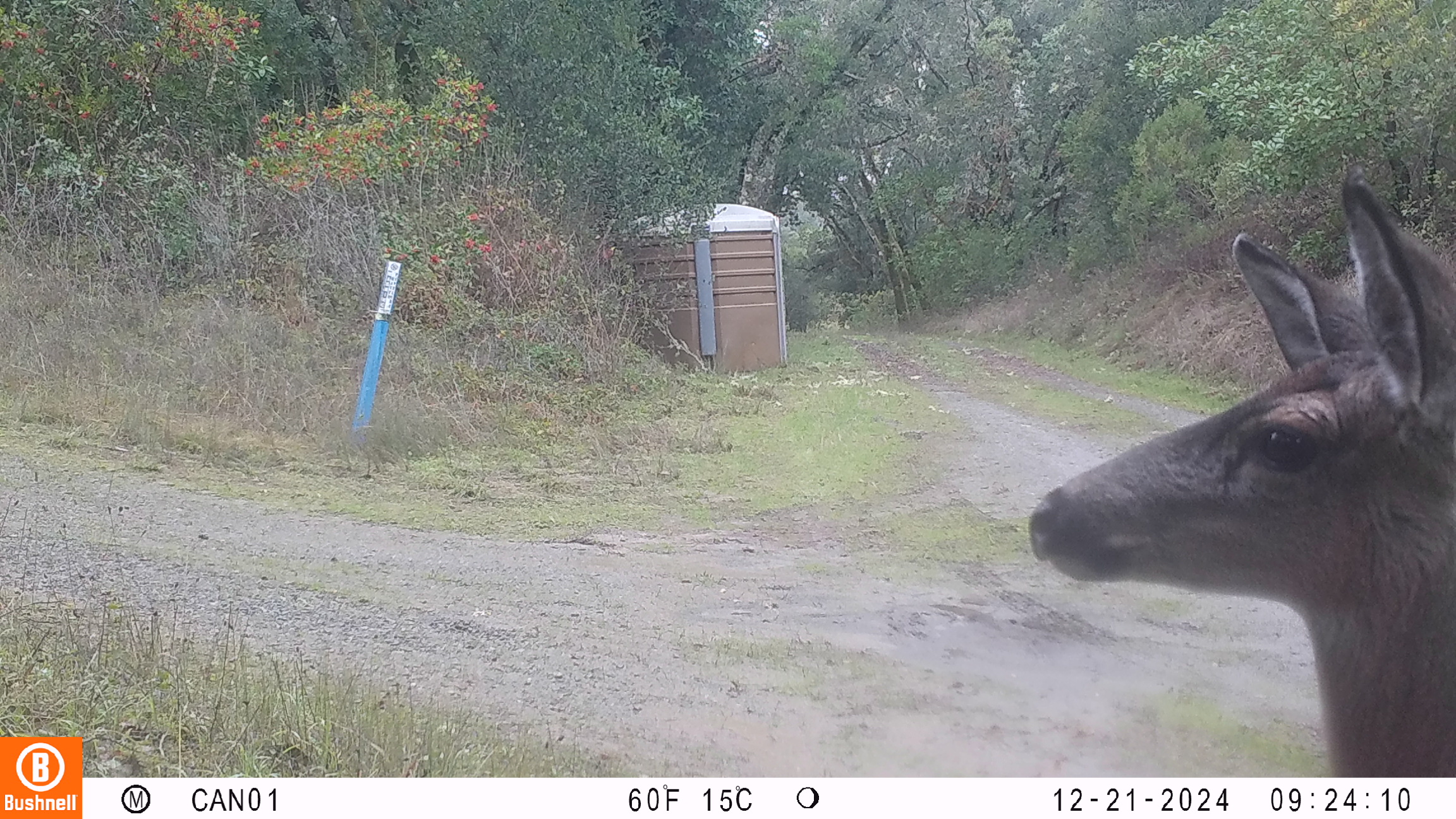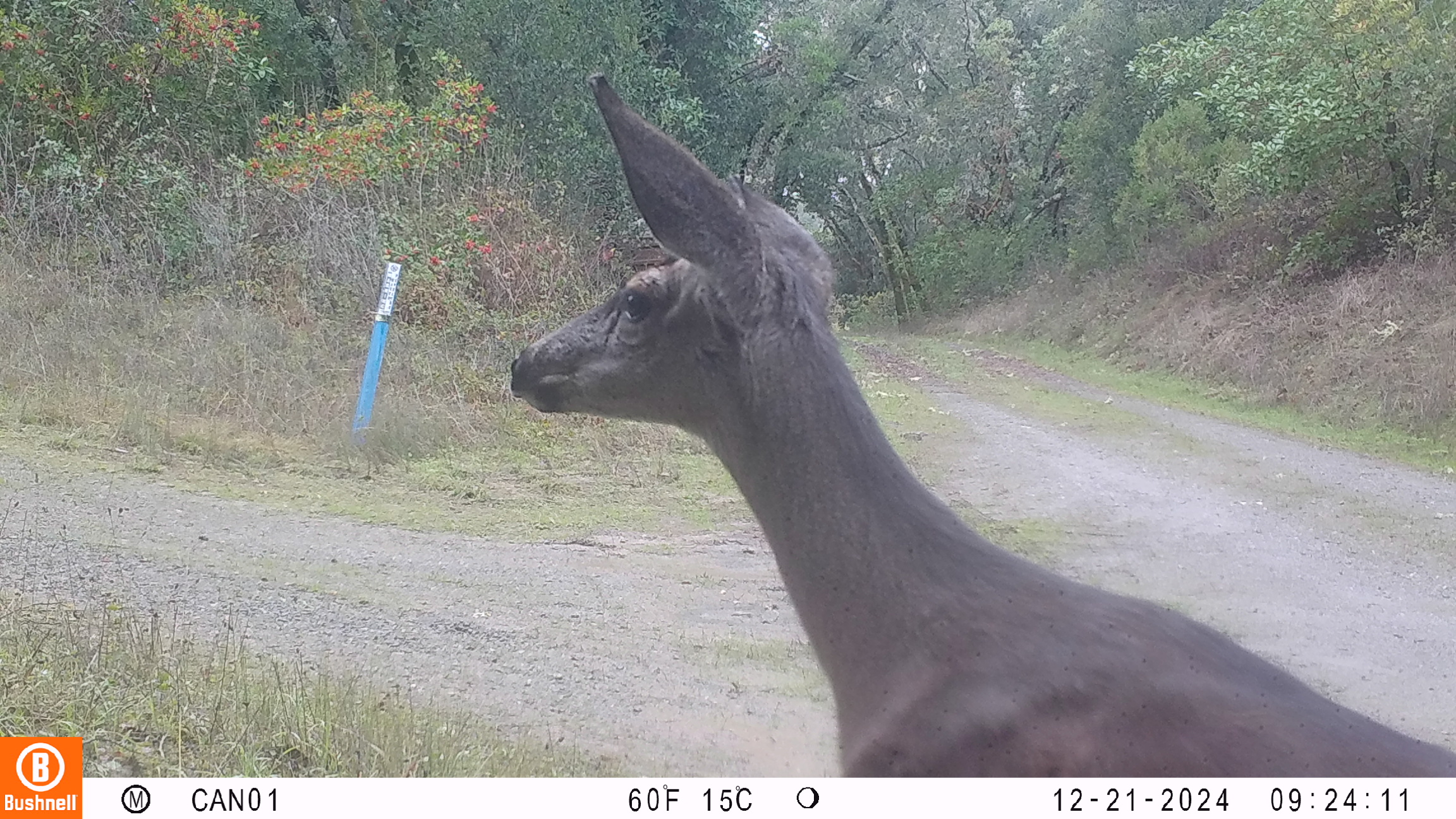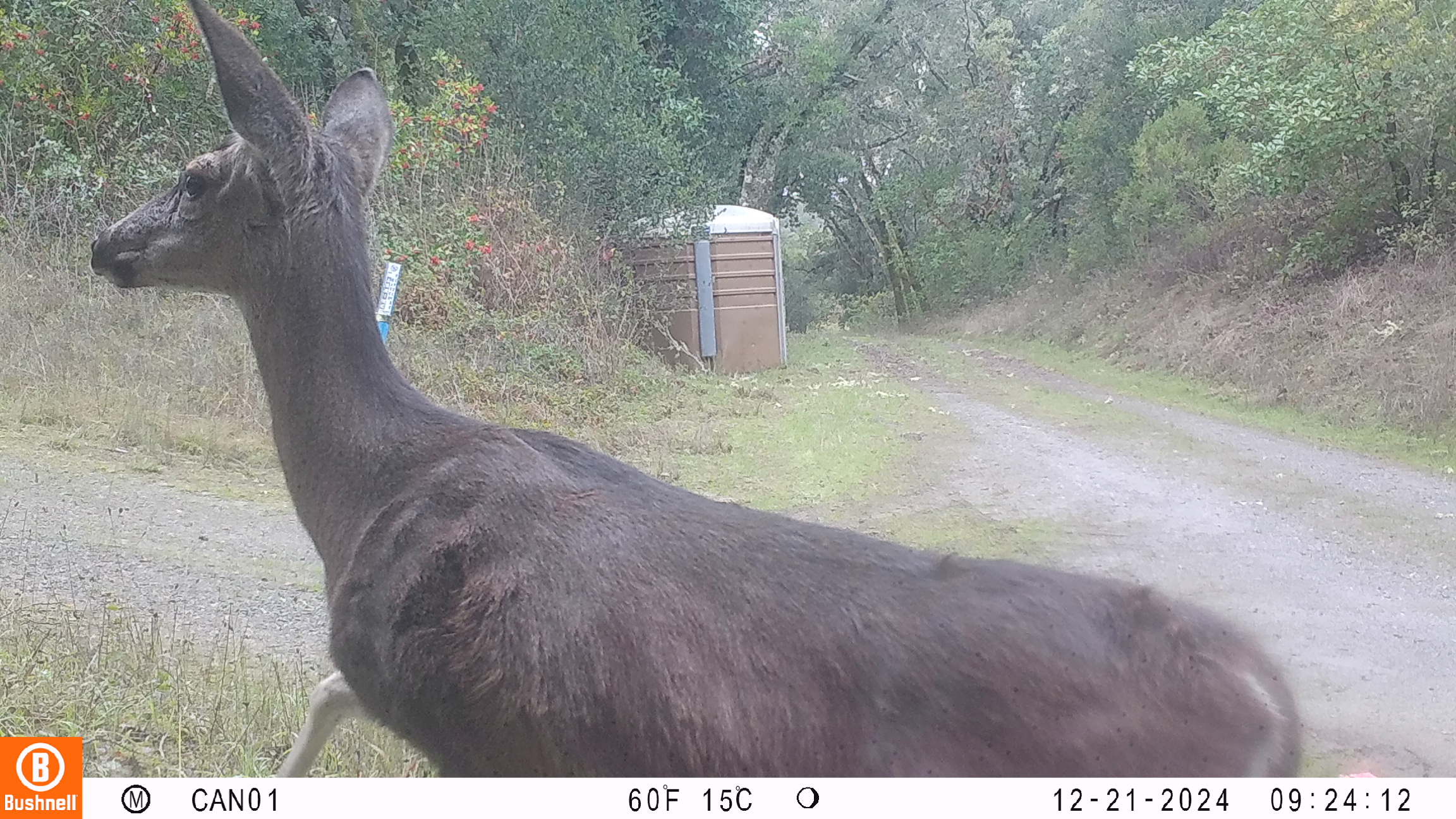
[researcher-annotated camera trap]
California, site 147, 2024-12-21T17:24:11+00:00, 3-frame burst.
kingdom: Animalia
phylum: Chordata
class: Mammalia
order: Artiodactyla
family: Cervidae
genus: Odocoileus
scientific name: Odocoileus hemionus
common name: mule deer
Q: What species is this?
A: Mule deer (Odocoileus hemionus).